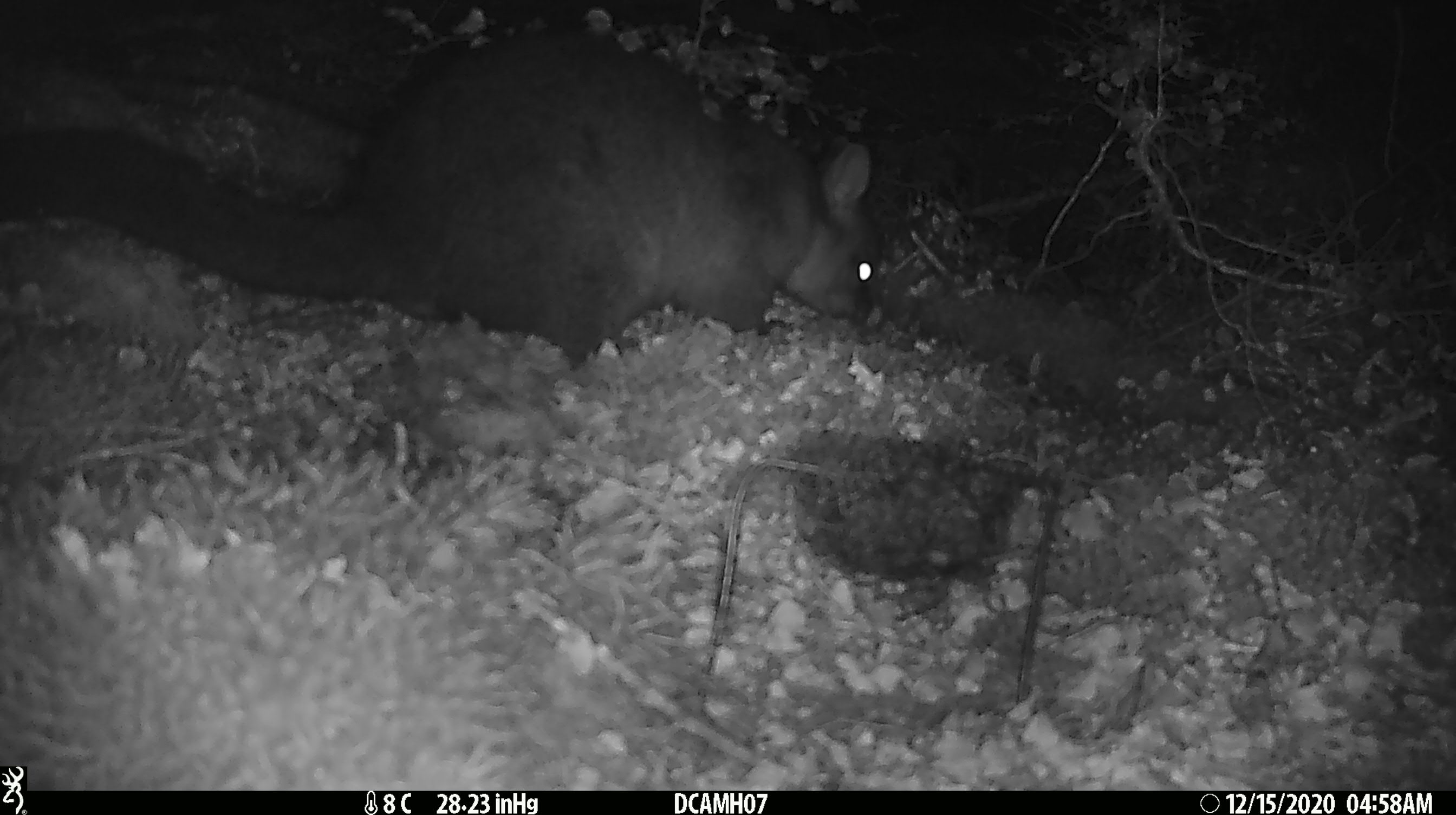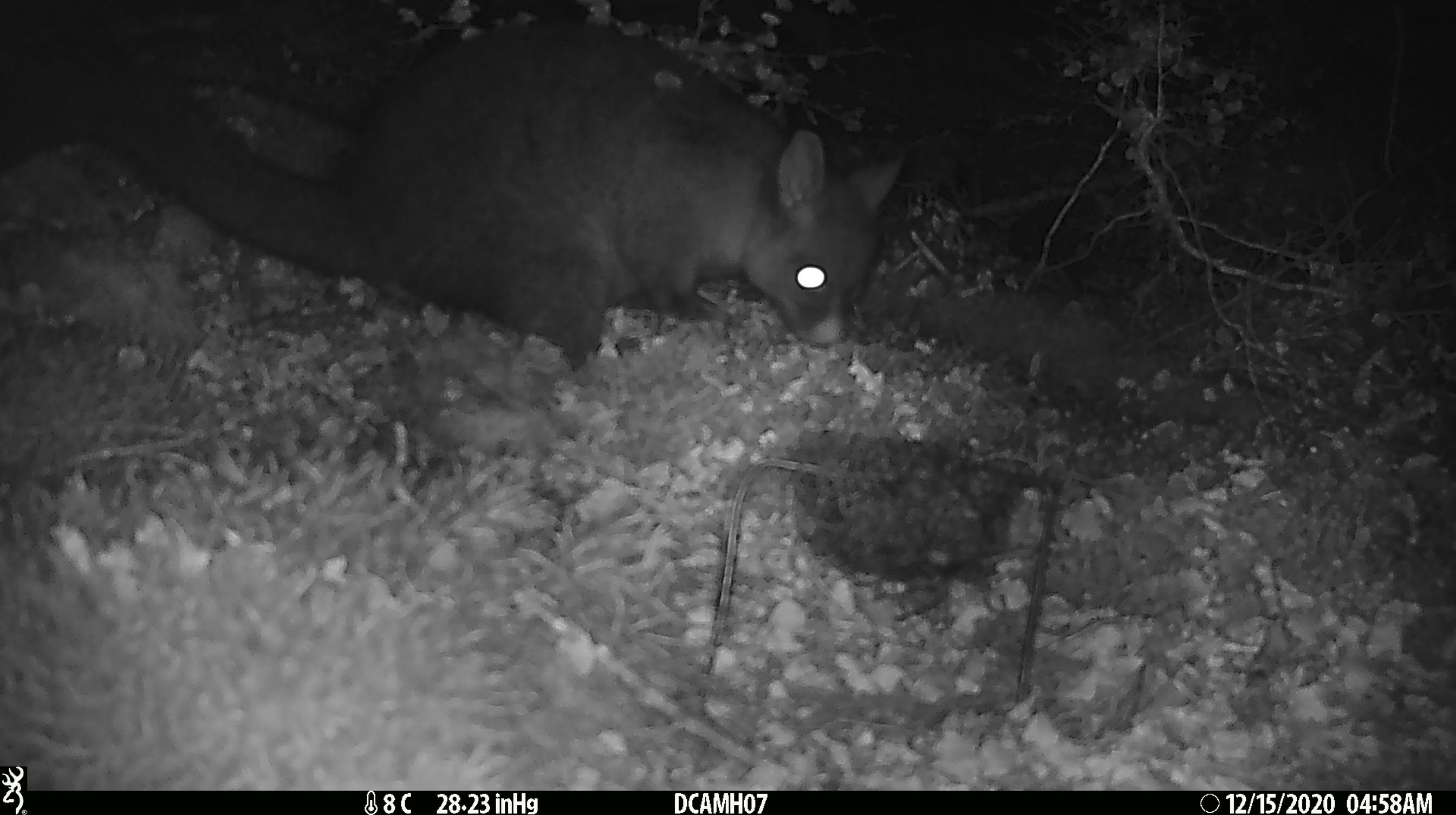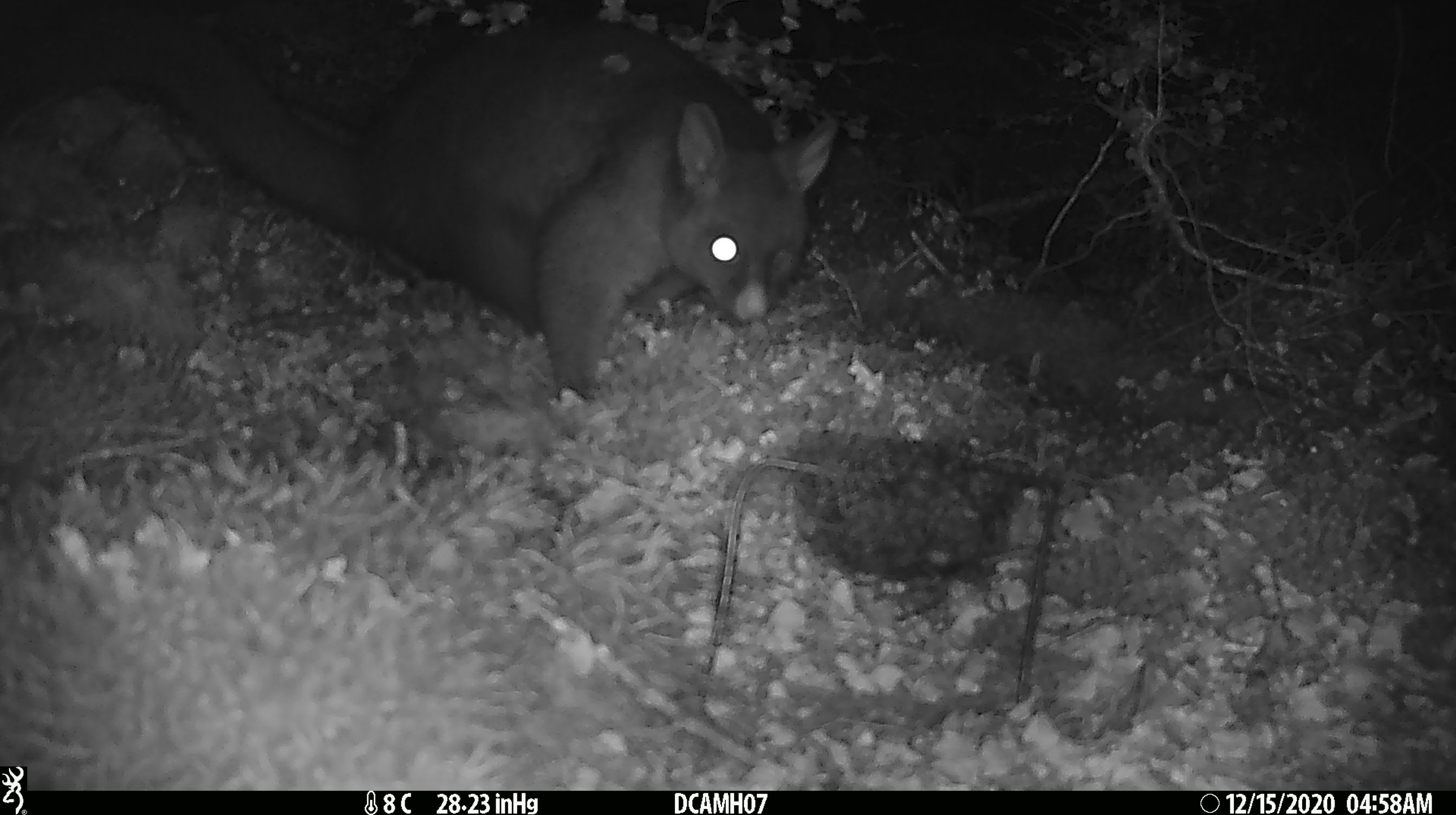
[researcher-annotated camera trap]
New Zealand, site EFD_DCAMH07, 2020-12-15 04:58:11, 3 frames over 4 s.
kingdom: Animalia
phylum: Chordata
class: Mammalia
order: Diprotodontia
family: Phalangeridae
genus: Trichosurus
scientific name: Trichosurus vulpecula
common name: common brushtail possum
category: possum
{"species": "possum (common brushtail possum) (Trichosurus vulpecula)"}